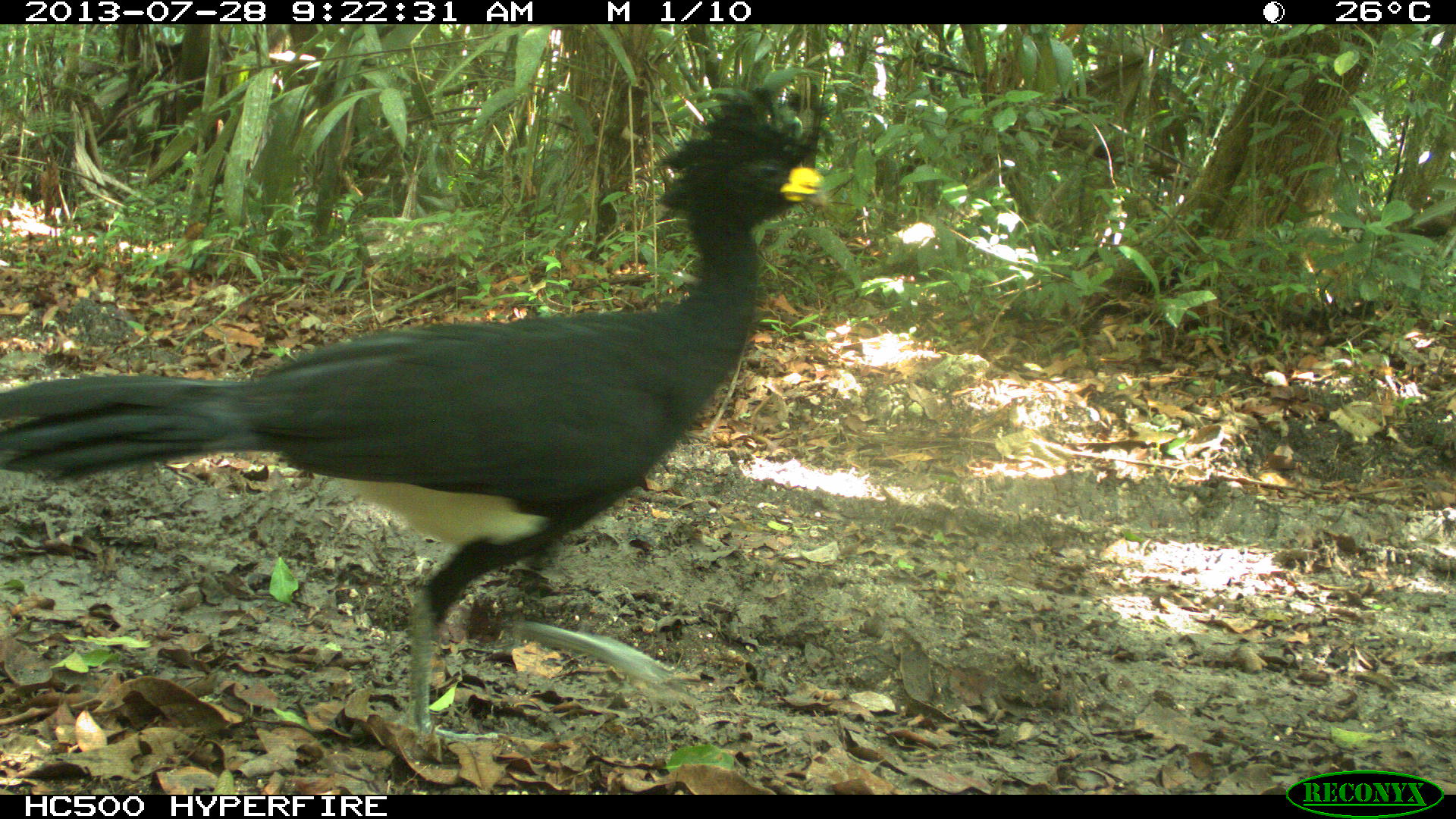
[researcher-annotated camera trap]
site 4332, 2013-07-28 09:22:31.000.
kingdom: Animalia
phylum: Chordata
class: Aves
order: Galliformes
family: Cracidae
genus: Crax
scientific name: Crax rubra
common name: great curassow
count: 1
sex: male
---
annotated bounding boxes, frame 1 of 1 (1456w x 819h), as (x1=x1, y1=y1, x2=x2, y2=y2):
crax rubra: (x1=0, y1=77, x2=831, y2=761)